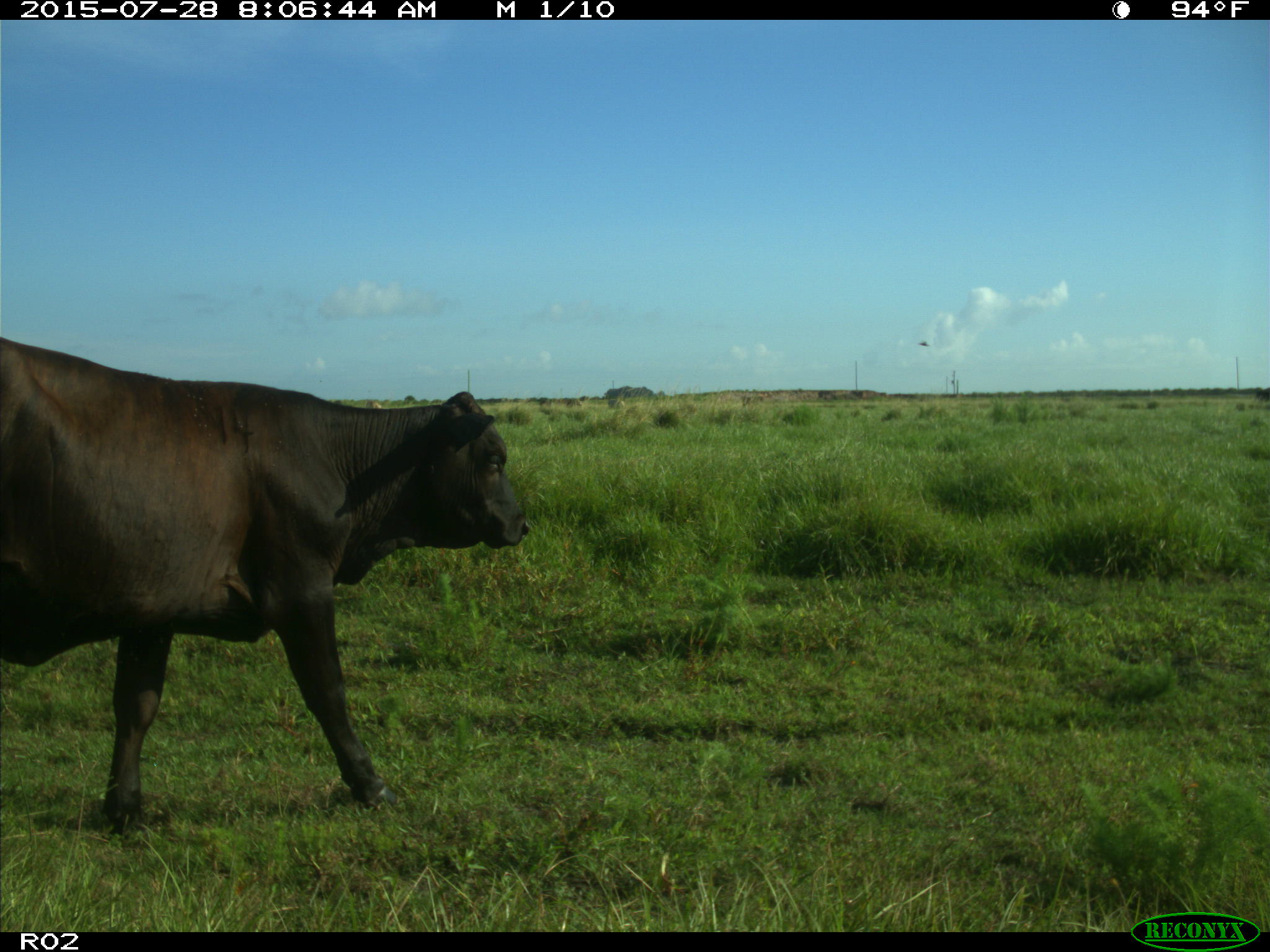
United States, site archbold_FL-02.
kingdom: Animalia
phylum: Chordata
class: Mammalia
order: Artiodactyla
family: Bovidae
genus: Bos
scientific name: Bos taurus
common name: domestic cow